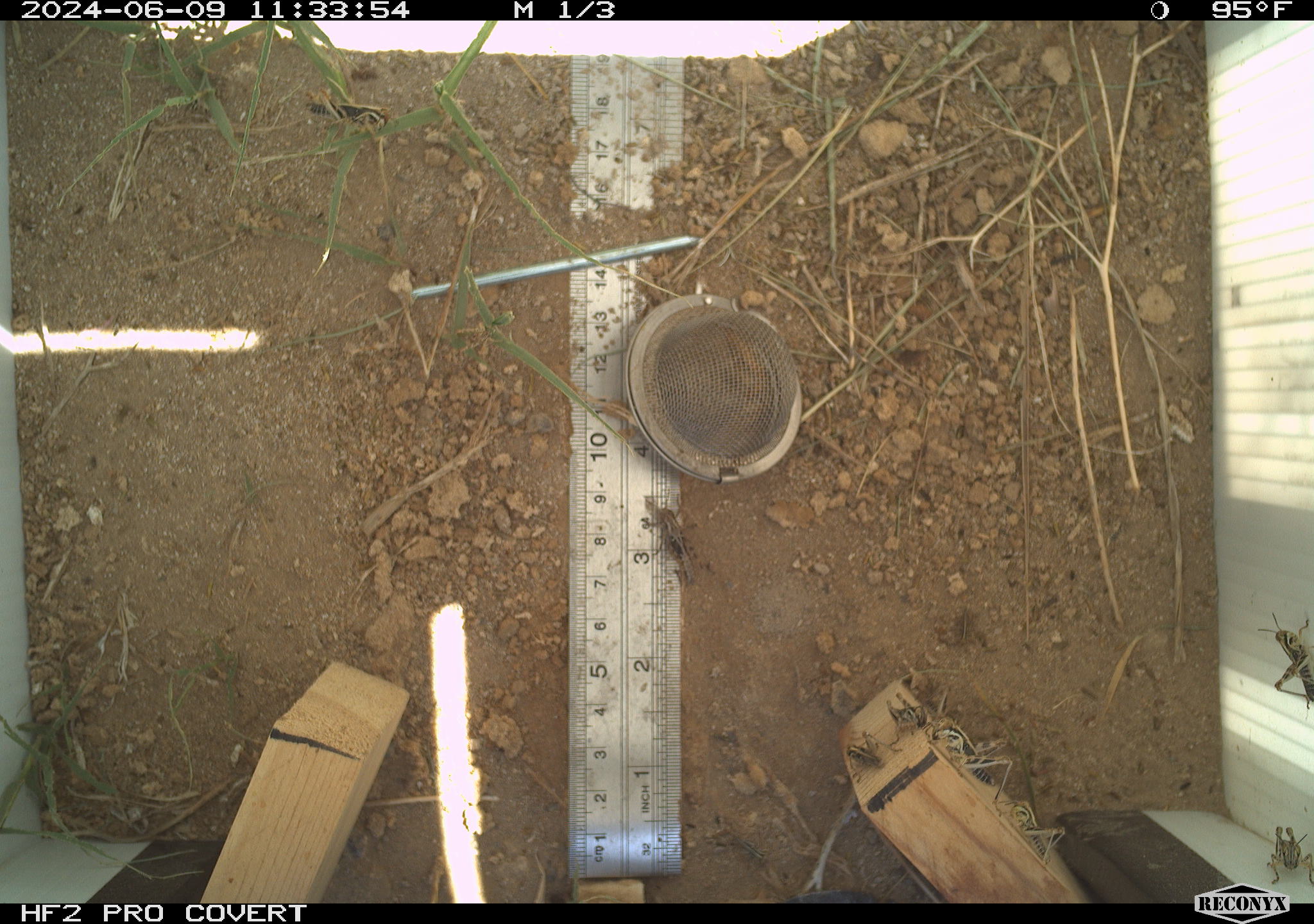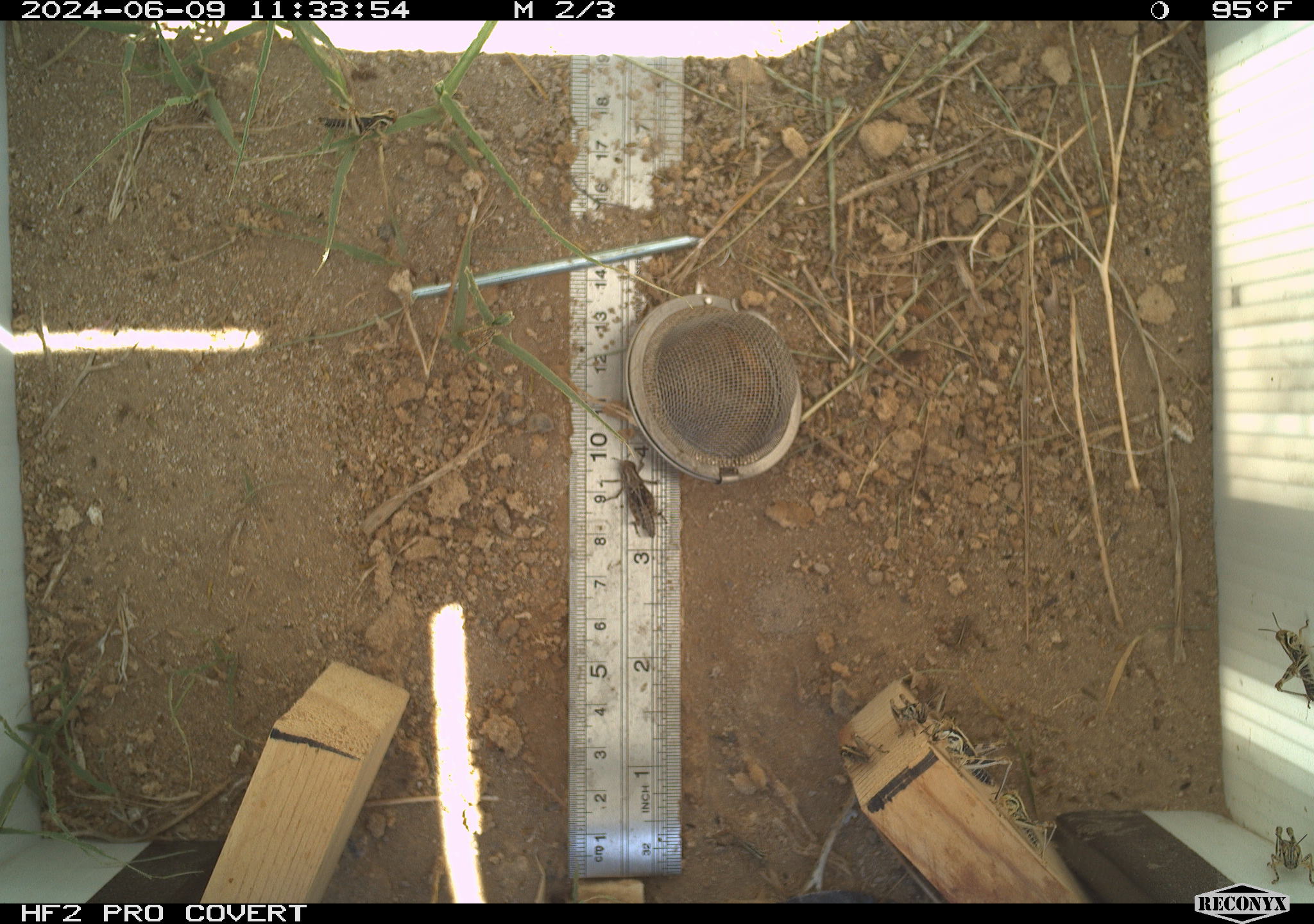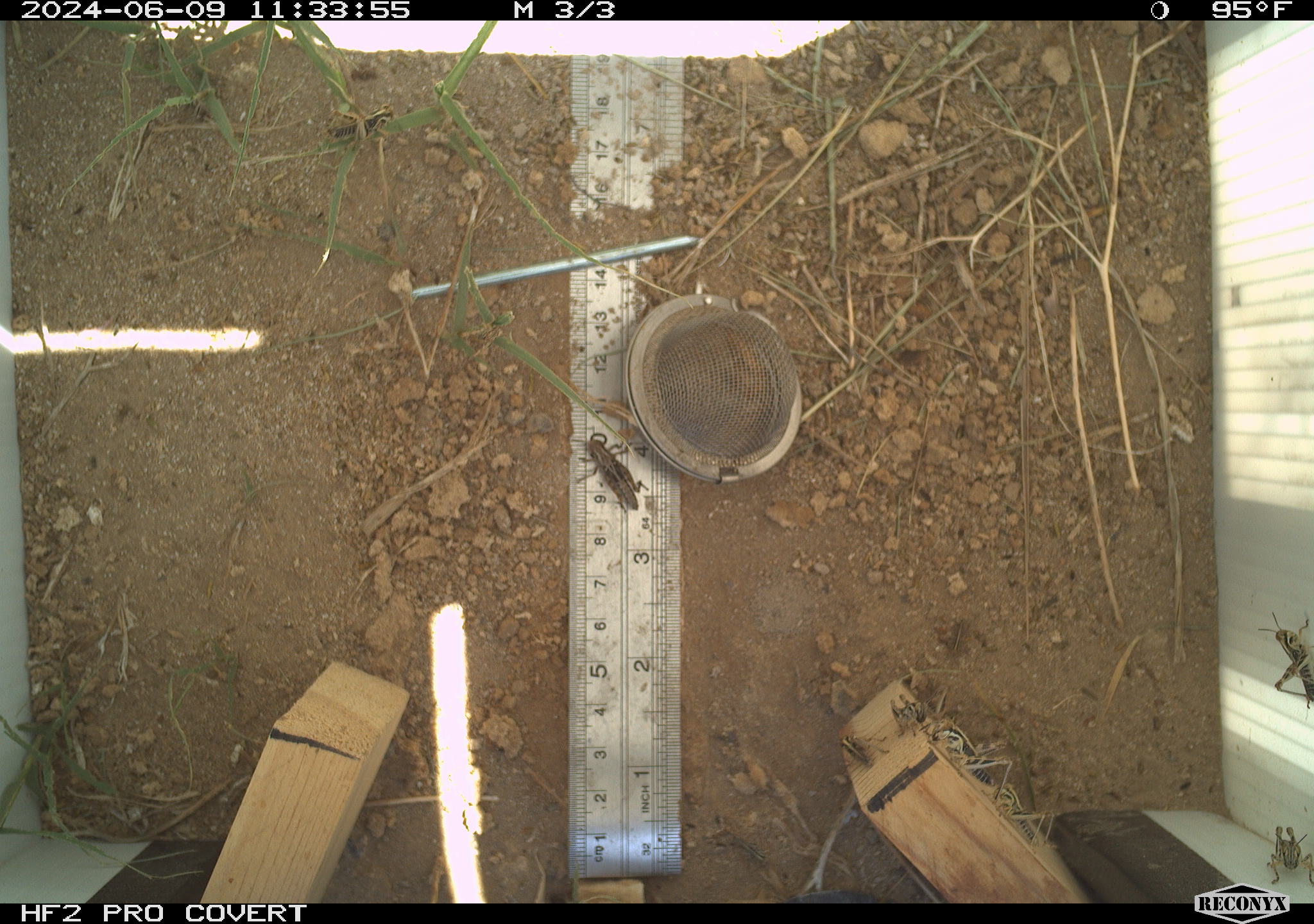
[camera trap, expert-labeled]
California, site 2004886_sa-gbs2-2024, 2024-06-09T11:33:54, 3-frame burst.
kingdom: Animalia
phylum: Arthropoda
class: Insecta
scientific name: Insecta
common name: insect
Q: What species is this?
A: Insect (Insecta).